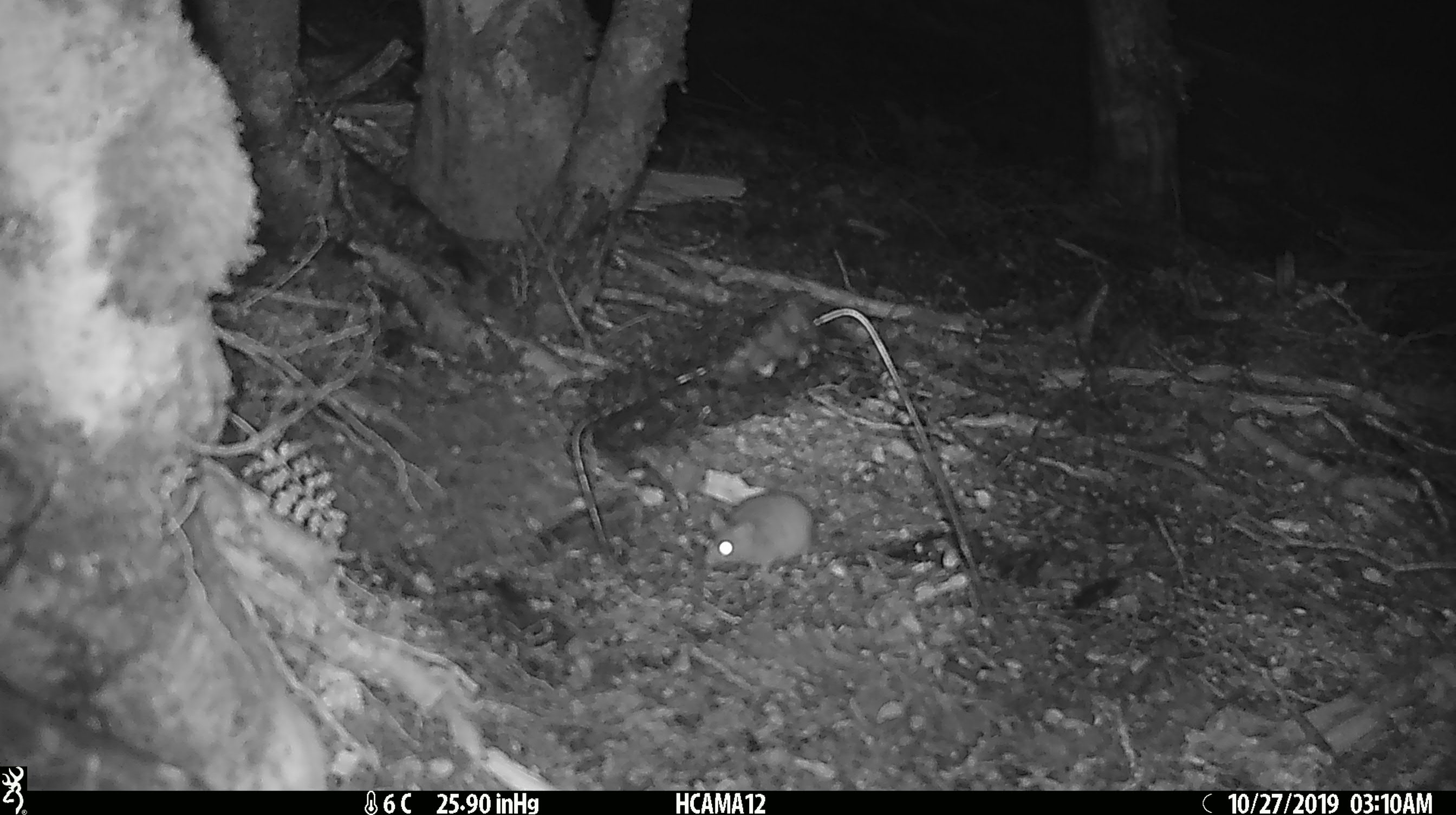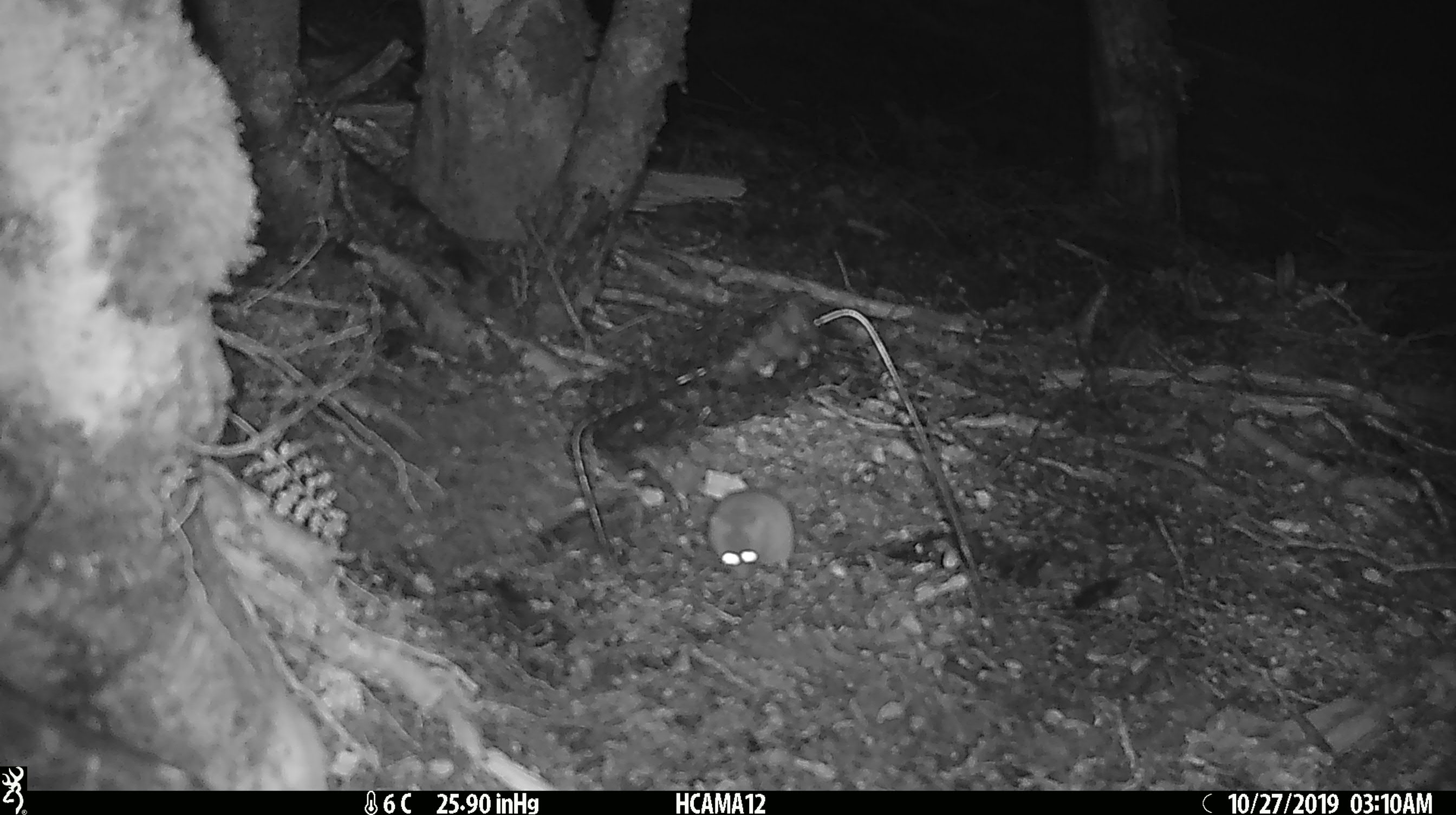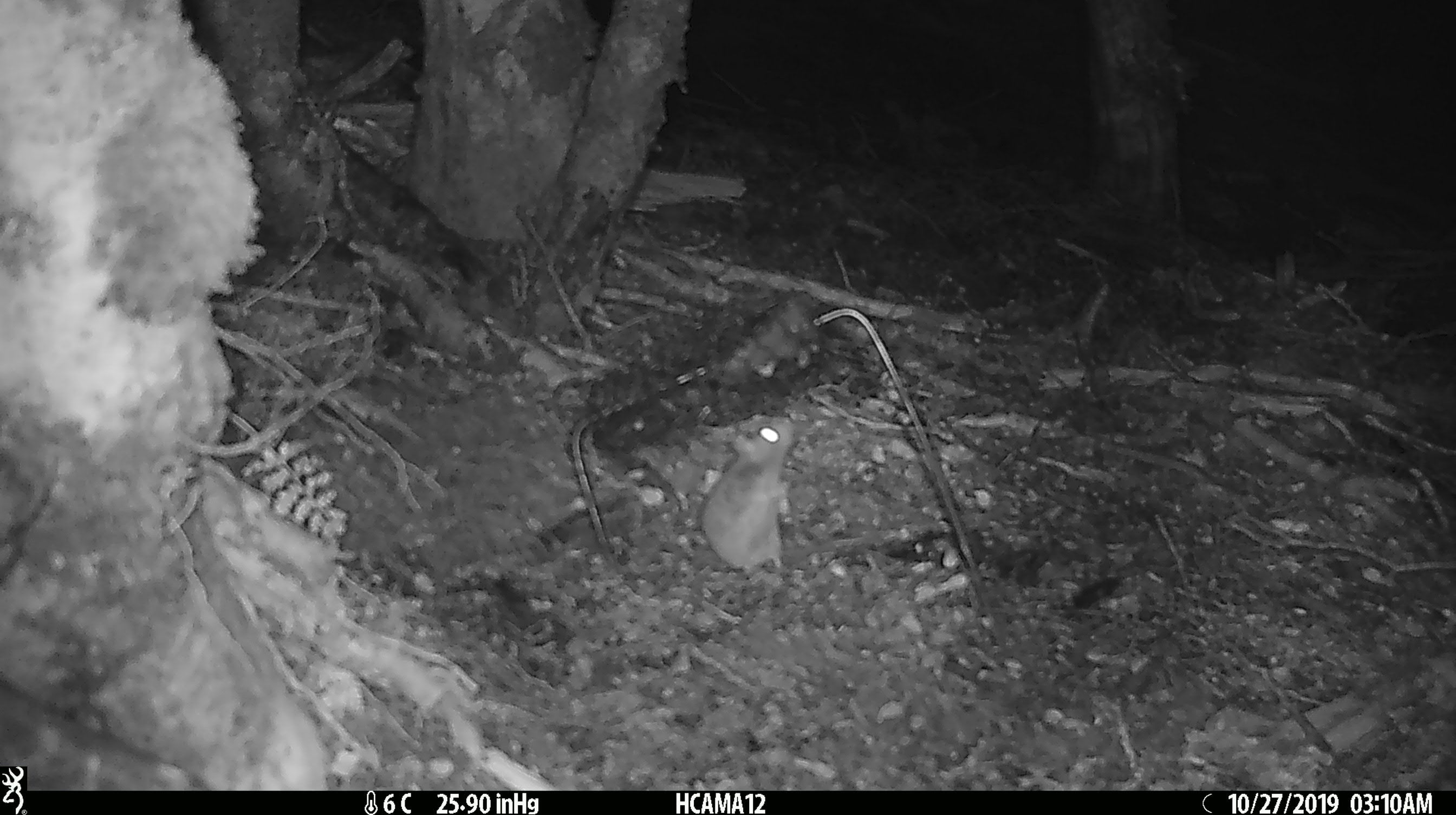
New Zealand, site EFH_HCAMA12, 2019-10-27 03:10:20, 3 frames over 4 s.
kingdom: Animalia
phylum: Chordata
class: Mammalia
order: Rodentia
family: Muridae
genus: Mus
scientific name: Mus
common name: mouse